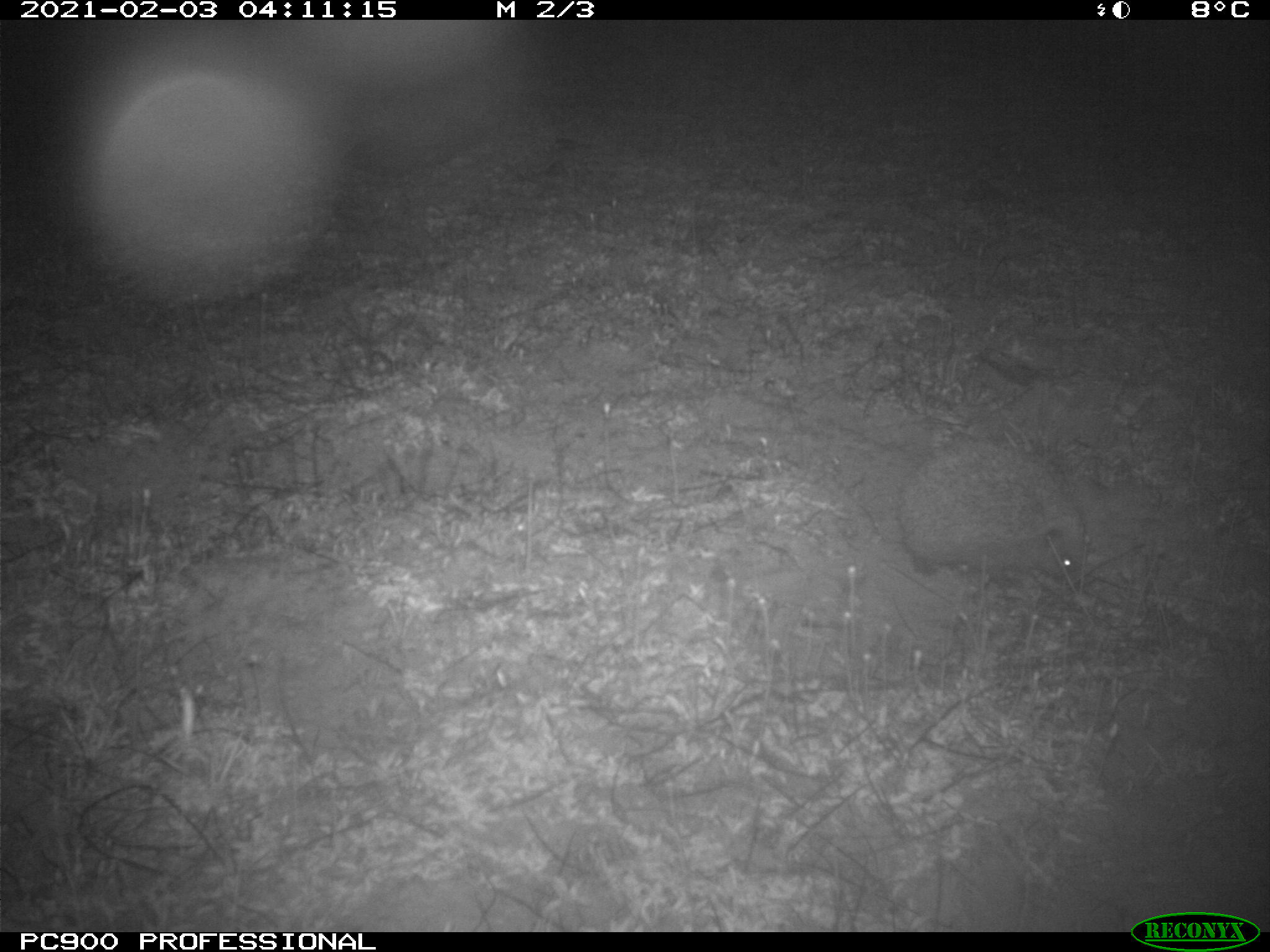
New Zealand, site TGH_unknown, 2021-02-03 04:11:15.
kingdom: Animalia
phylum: Chordata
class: Mammalia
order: Eulipotyphla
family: Erinaceidae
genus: Erinaceus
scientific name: Erinaceus europaeus europaeus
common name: european hedgehog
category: hedgehog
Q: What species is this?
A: Hedgehog (european hedgehog) (Erinaceus europaeus europaeus).